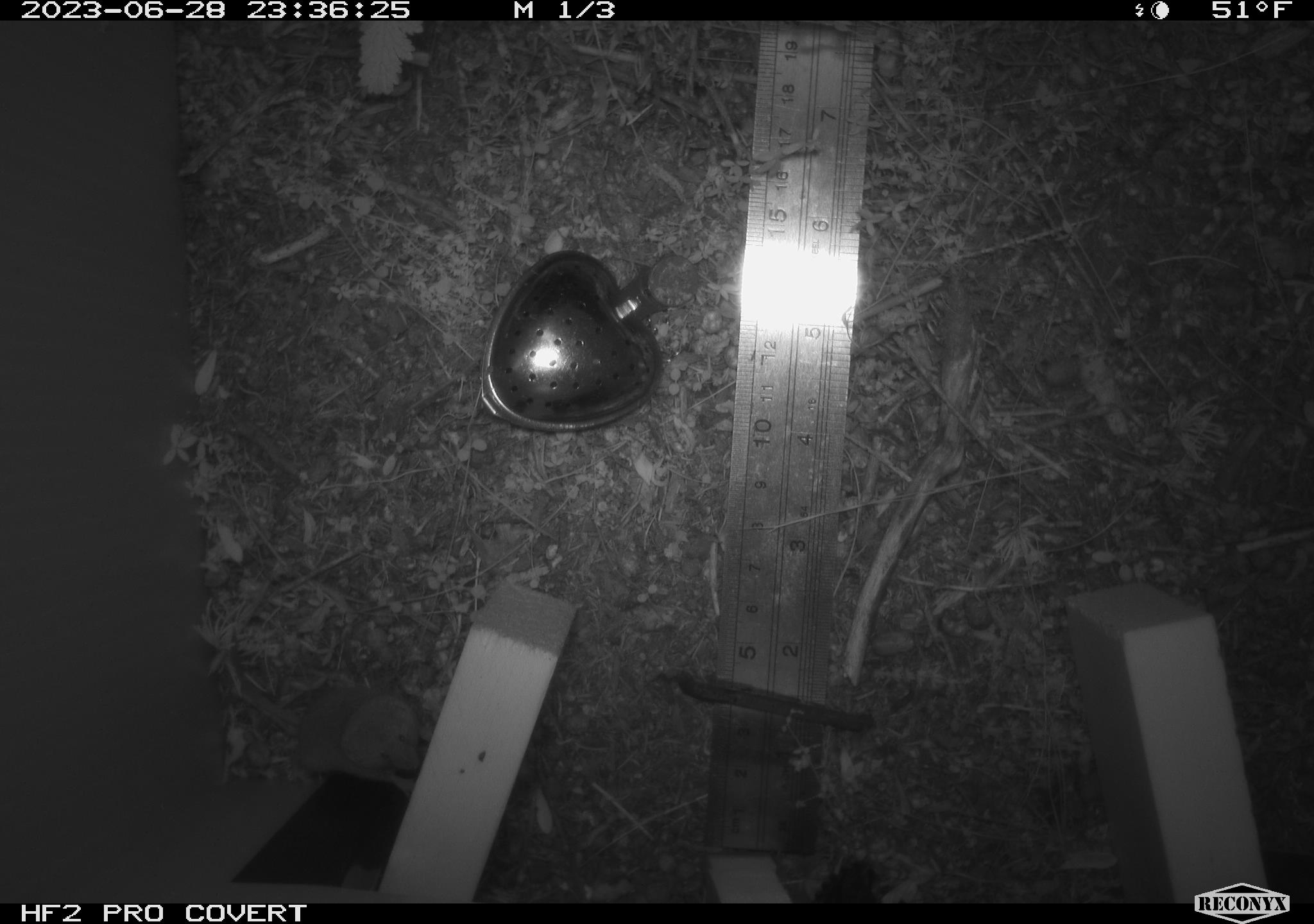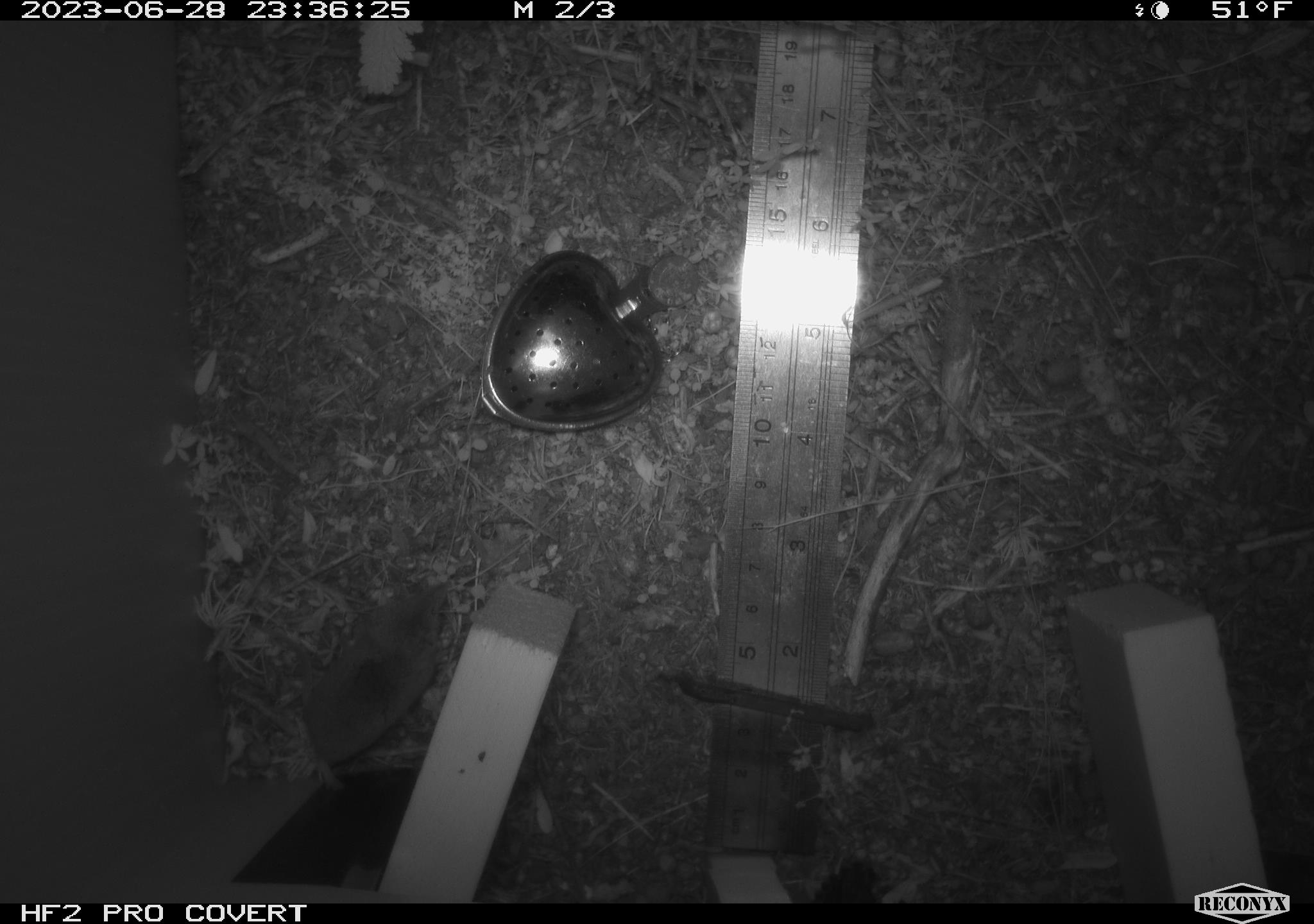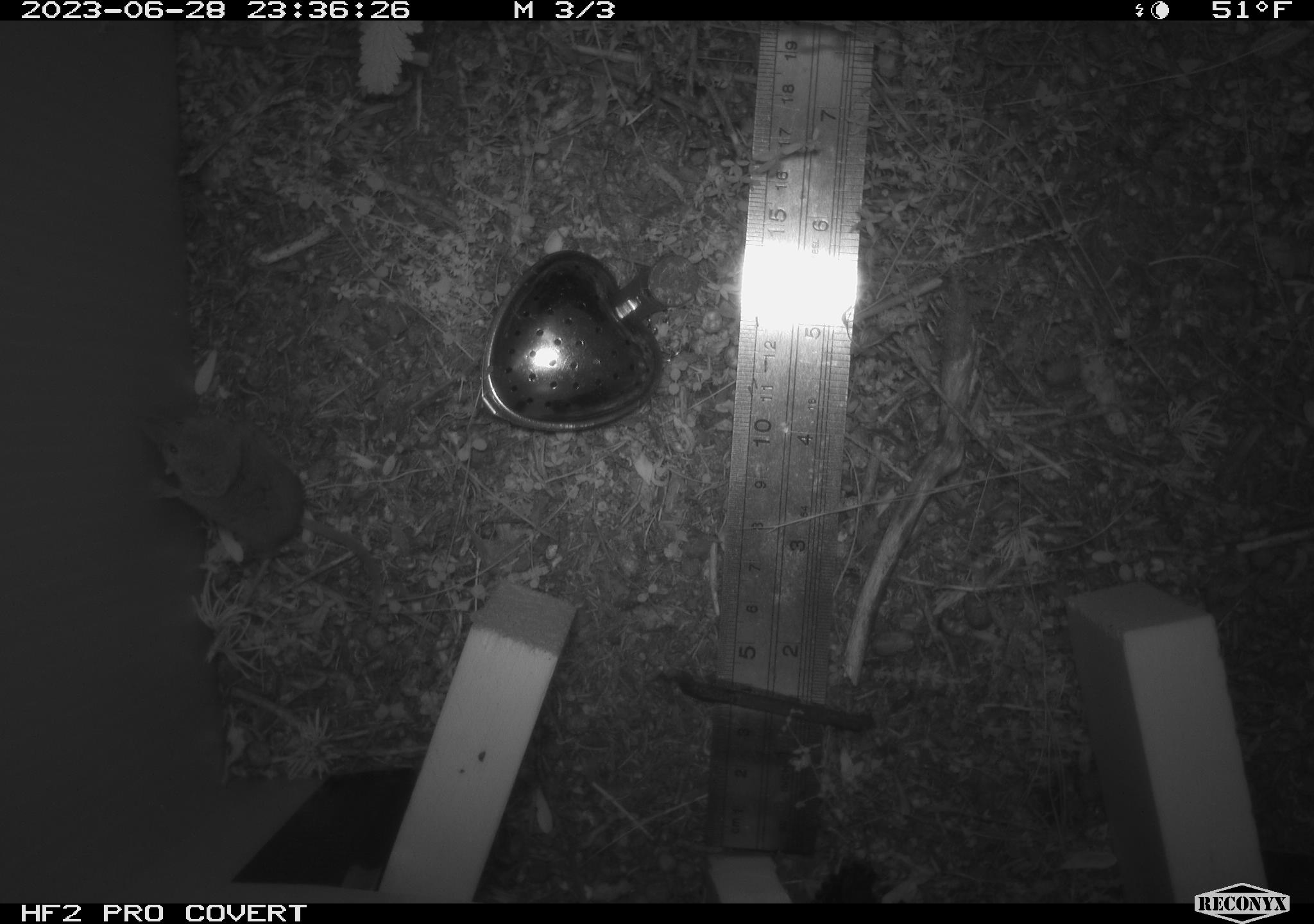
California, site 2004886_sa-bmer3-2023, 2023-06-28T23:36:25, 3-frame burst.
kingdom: Animalia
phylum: Chordata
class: Mammalia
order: Eulipotyphla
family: Soricidae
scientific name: Soricidae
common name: shrews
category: soricidae family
Soricidae family (shrews) (Soricidae).